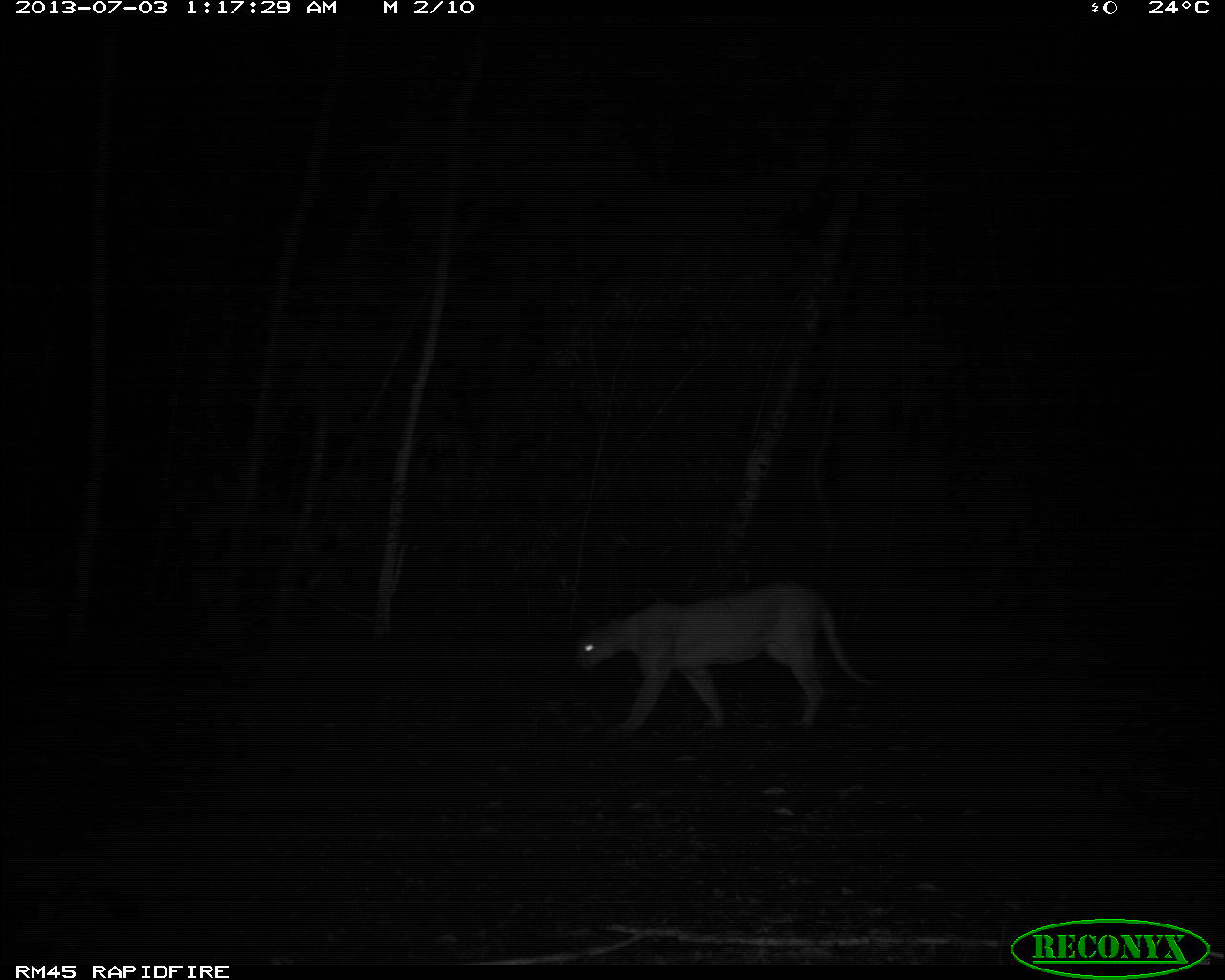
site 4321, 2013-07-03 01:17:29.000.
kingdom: Animalia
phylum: Chordata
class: Mammalia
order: Carnivora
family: Felidae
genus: Puma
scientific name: Puma concolor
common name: mountain lion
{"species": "Puma concolor (mountain lion)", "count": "1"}